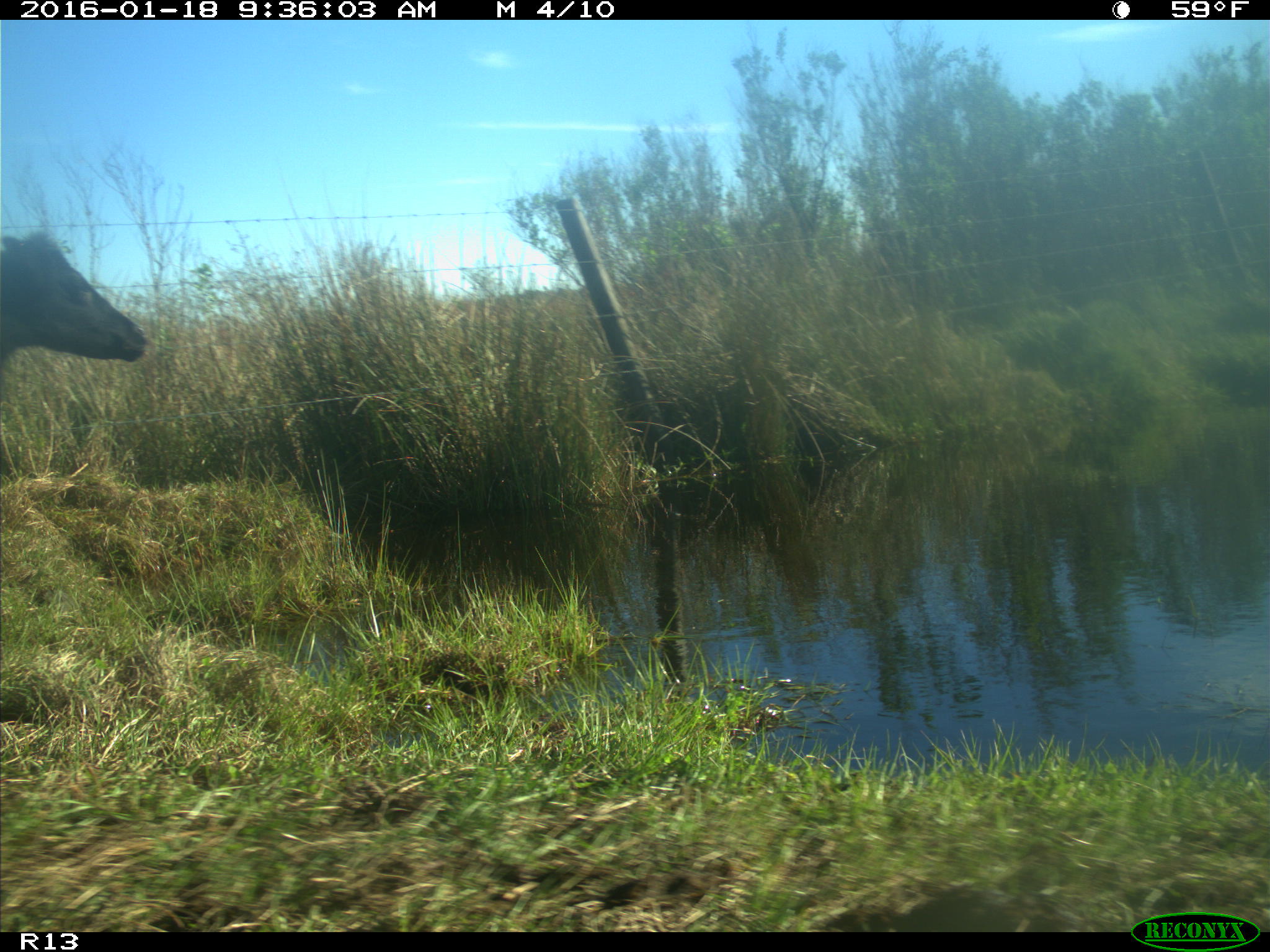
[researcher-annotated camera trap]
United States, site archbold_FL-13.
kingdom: Animalia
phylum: Chordata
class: Mammalia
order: Artiodactyla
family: Bovidae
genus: Bos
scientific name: Bos taurus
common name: domestic cow